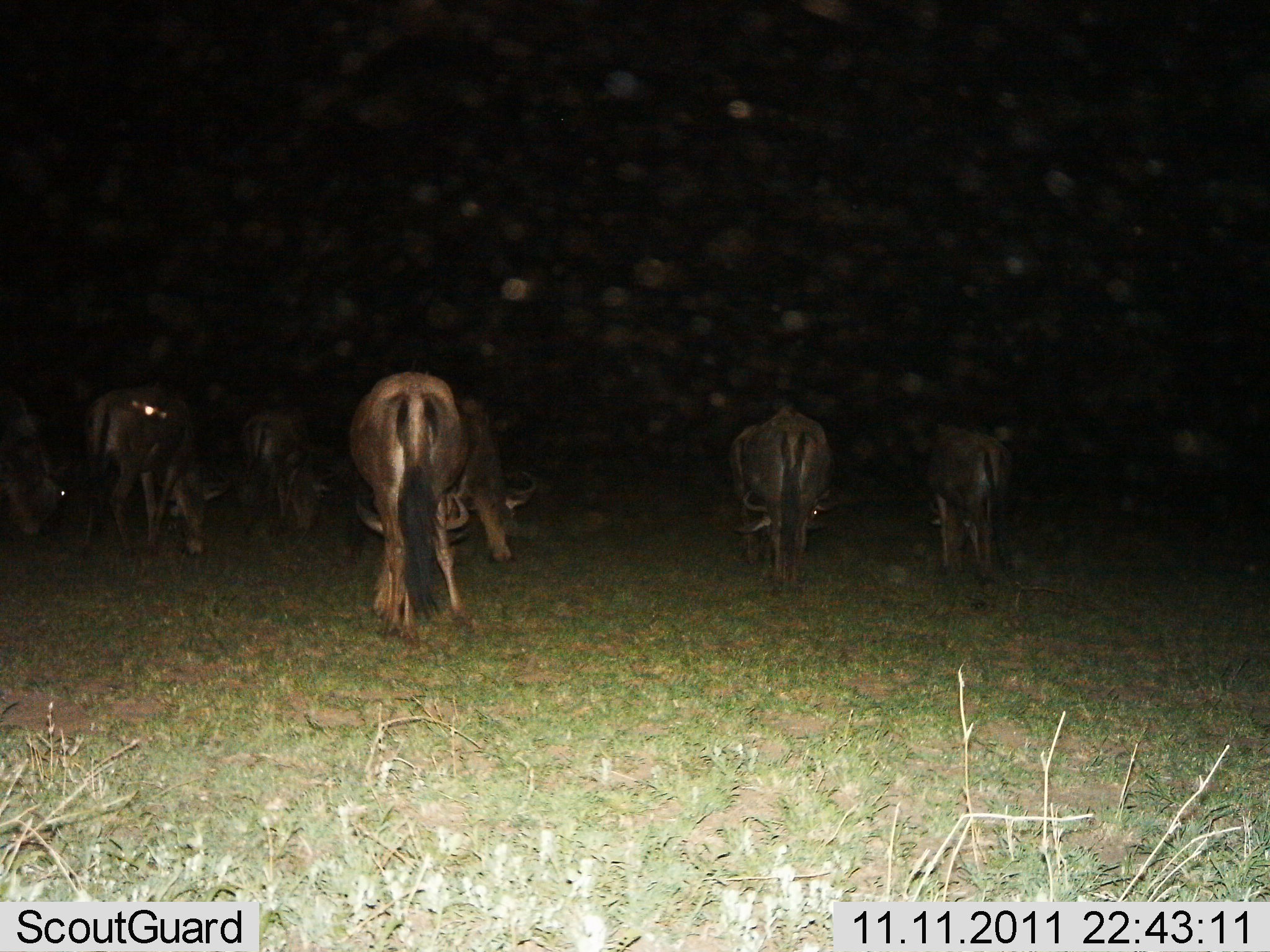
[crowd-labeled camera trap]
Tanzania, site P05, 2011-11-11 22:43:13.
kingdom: Animalia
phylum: Chordata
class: Mammalia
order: Artiodactyla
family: Bovidae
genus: Connochaetes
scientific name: Connochaetes taurinus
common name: blue wildebeest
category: wildebeest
Wildebeest (blue wildebeest) (Connochaetes taurinus), count 7. Behavior (volunteer vote fractions): standing 20%, resting 0%, moving 0%, interacting 0%. Young present (vote fraction): 0%. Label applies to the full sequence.